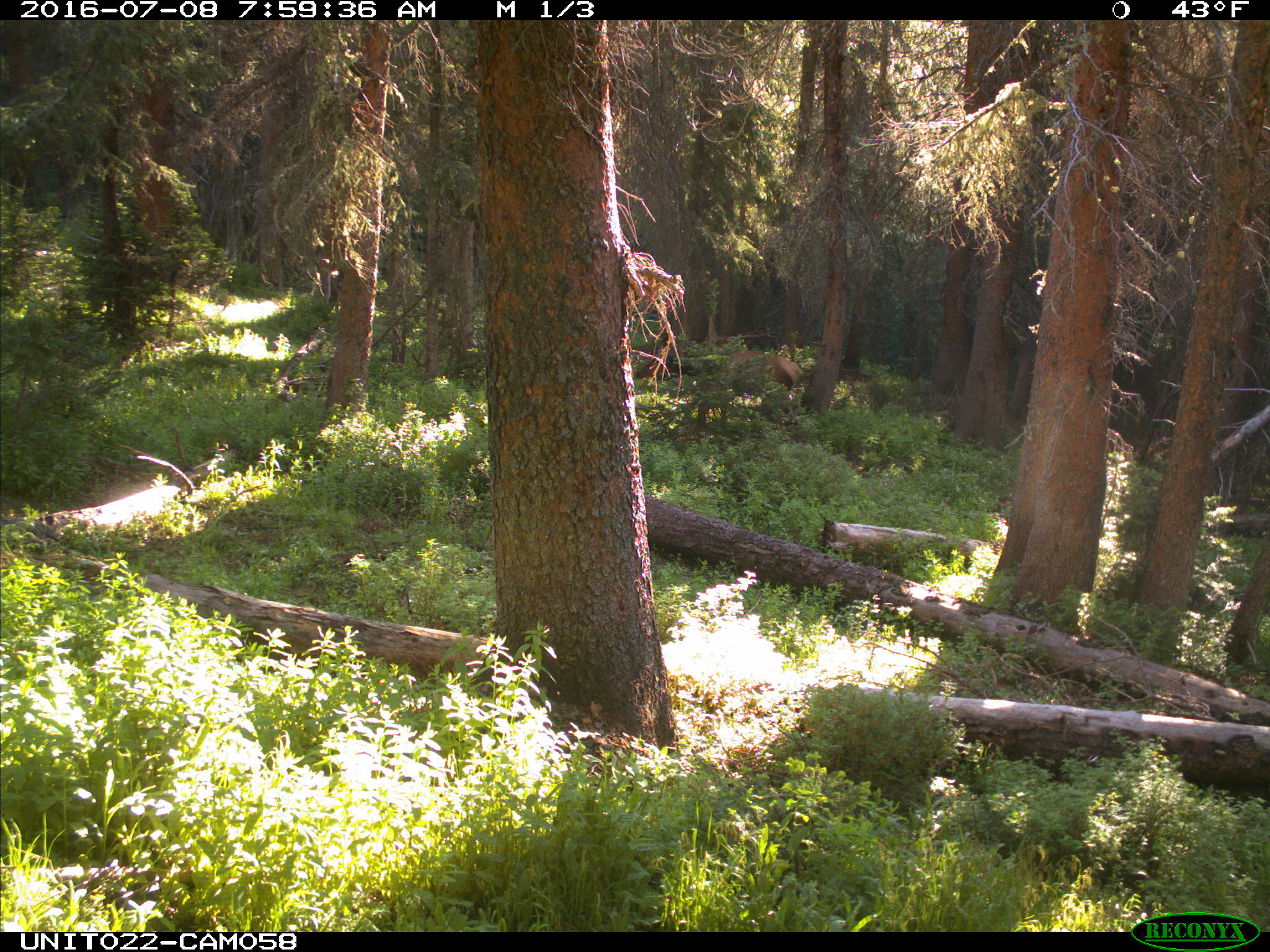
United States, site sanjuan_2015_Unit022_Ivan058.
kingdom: Animalia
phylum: Chordata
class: Mammalia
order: Artiodactyla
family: Cervidae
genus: Cervus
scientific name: Cervus elaphus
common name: red deer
Cervus elaphus (red deer).